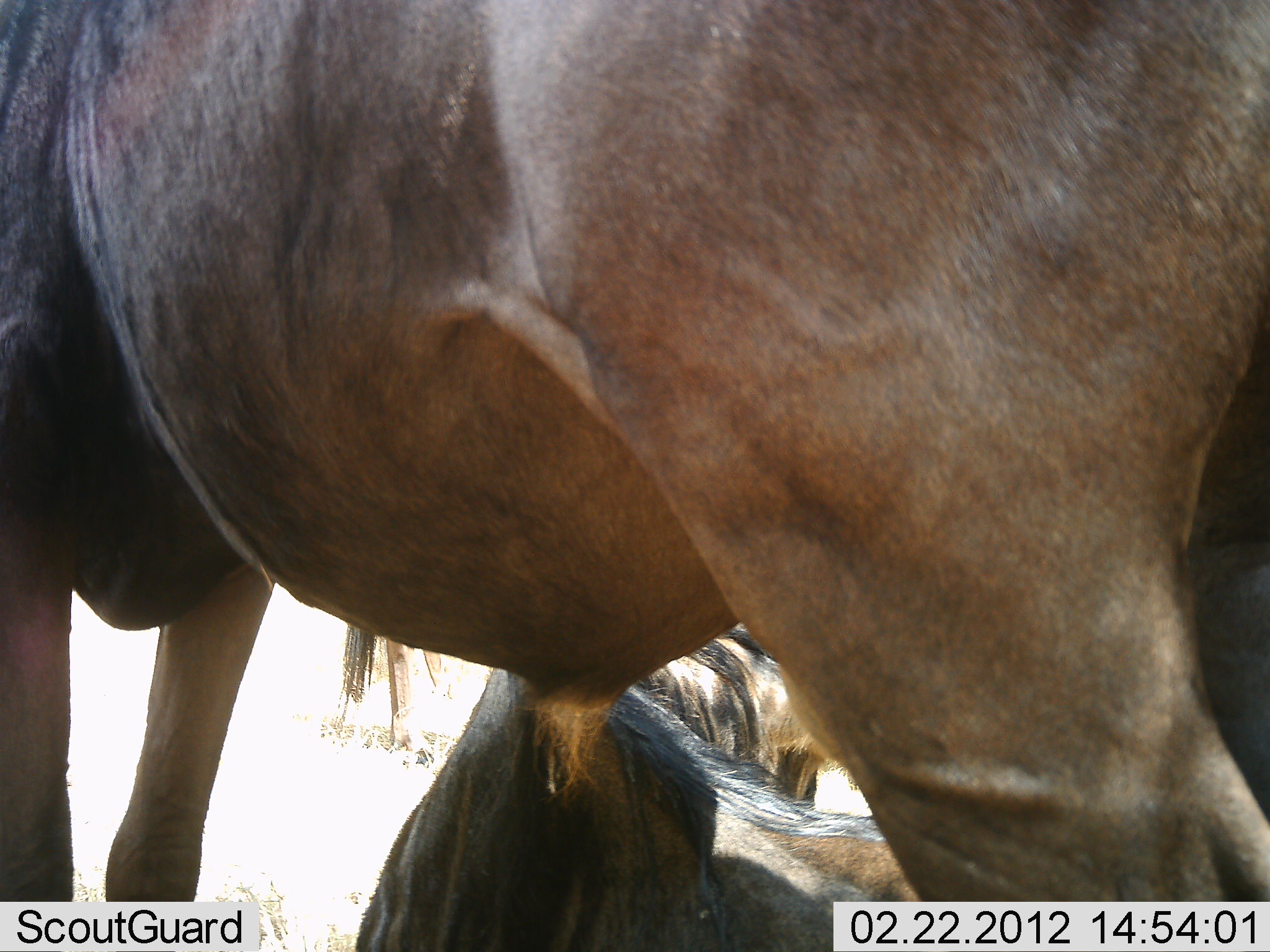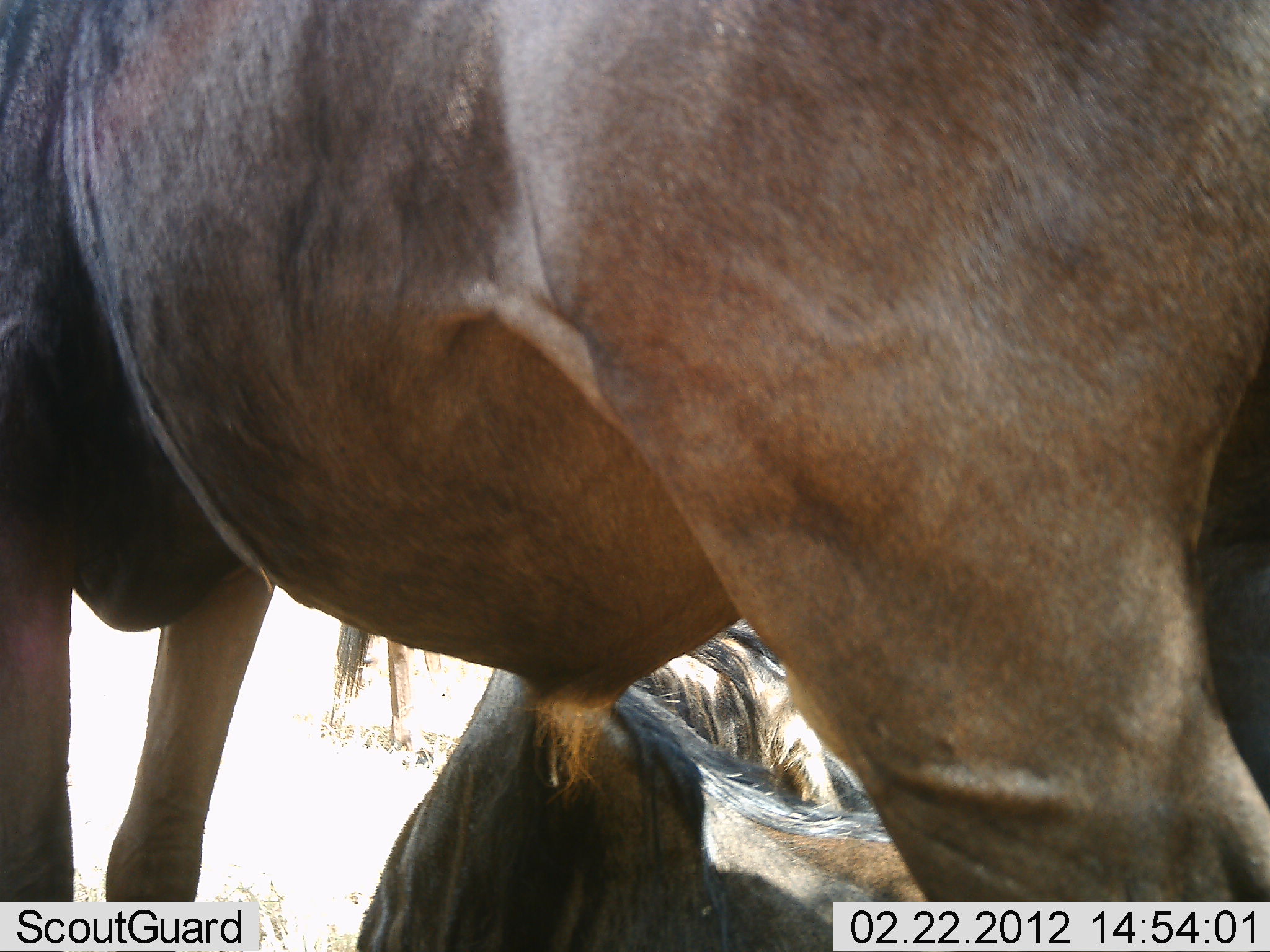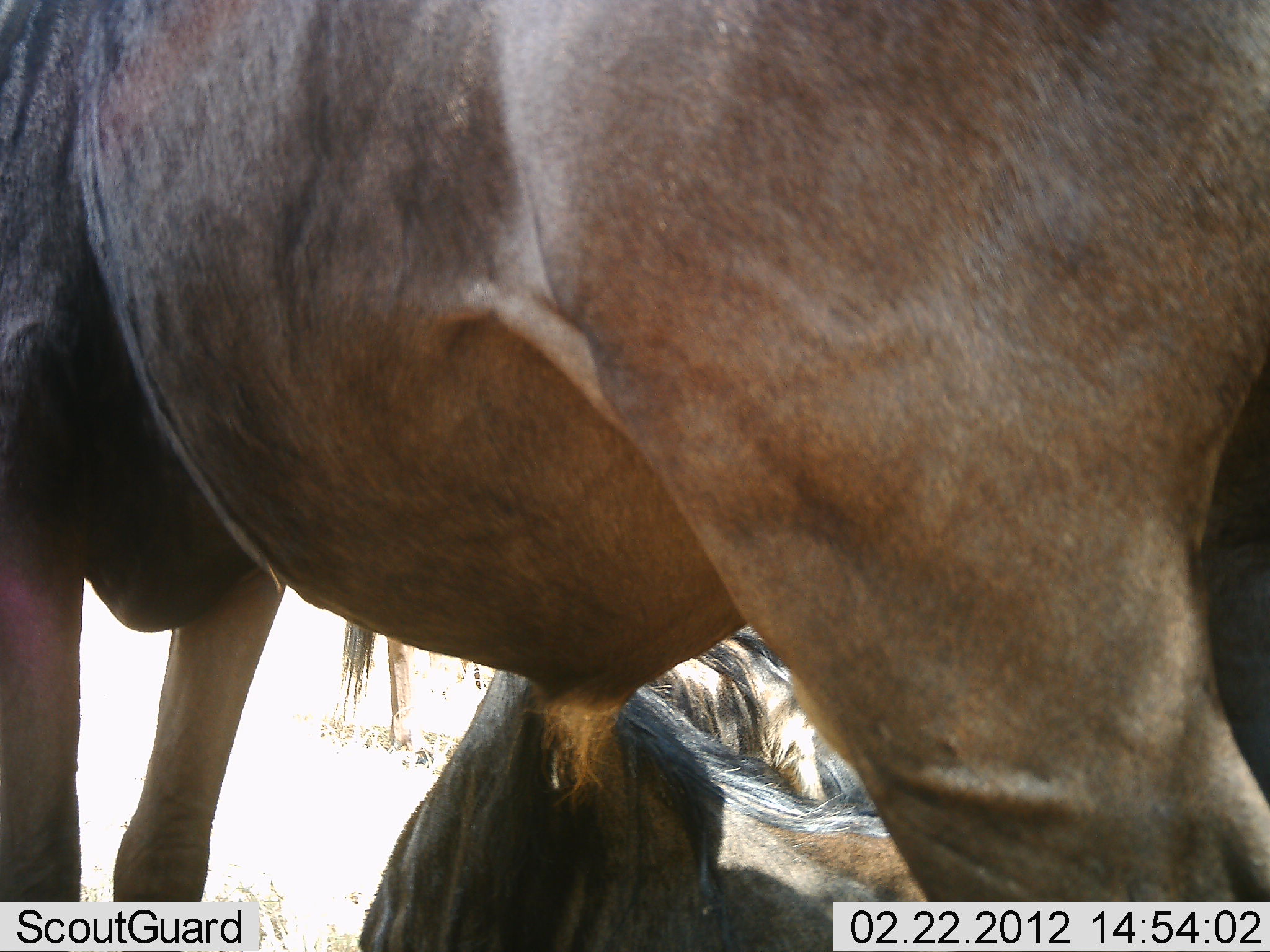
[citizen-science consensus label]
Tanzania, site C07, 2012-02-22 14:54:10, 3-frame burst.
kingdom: Animalia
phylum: Chordata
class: Mammalia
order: Artiodactyla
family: Bovidae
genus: Connochaetes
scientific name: Connochaetes taurinus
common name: blue wildebeest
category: wildebeest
Wildebeest (blue wildebeest) (Connochaetes taurinus), count 3. Behavior (volunteer vote fractions): standing 67%, resting 92%, moving 0%, interacting 4%. Young present (vote fraction): 0%. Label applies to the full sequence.